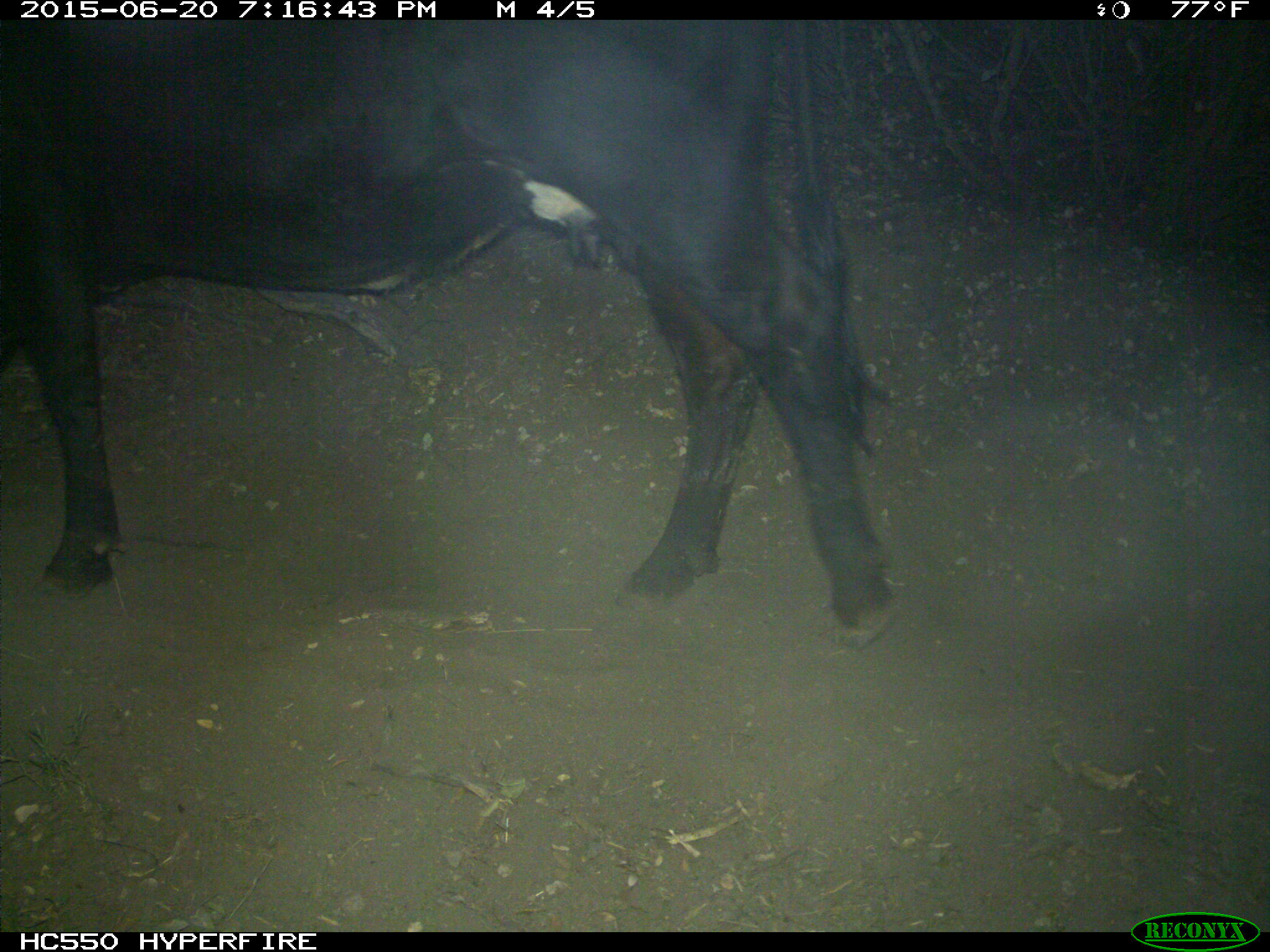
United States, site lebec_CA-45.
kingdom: Animalia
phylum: Chordata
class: Mammalia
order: Artiodactyla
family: Bovidae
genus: Bos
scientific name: Bos taurus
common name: domestic cow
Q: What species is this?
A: Bos taurus (domestic cow).